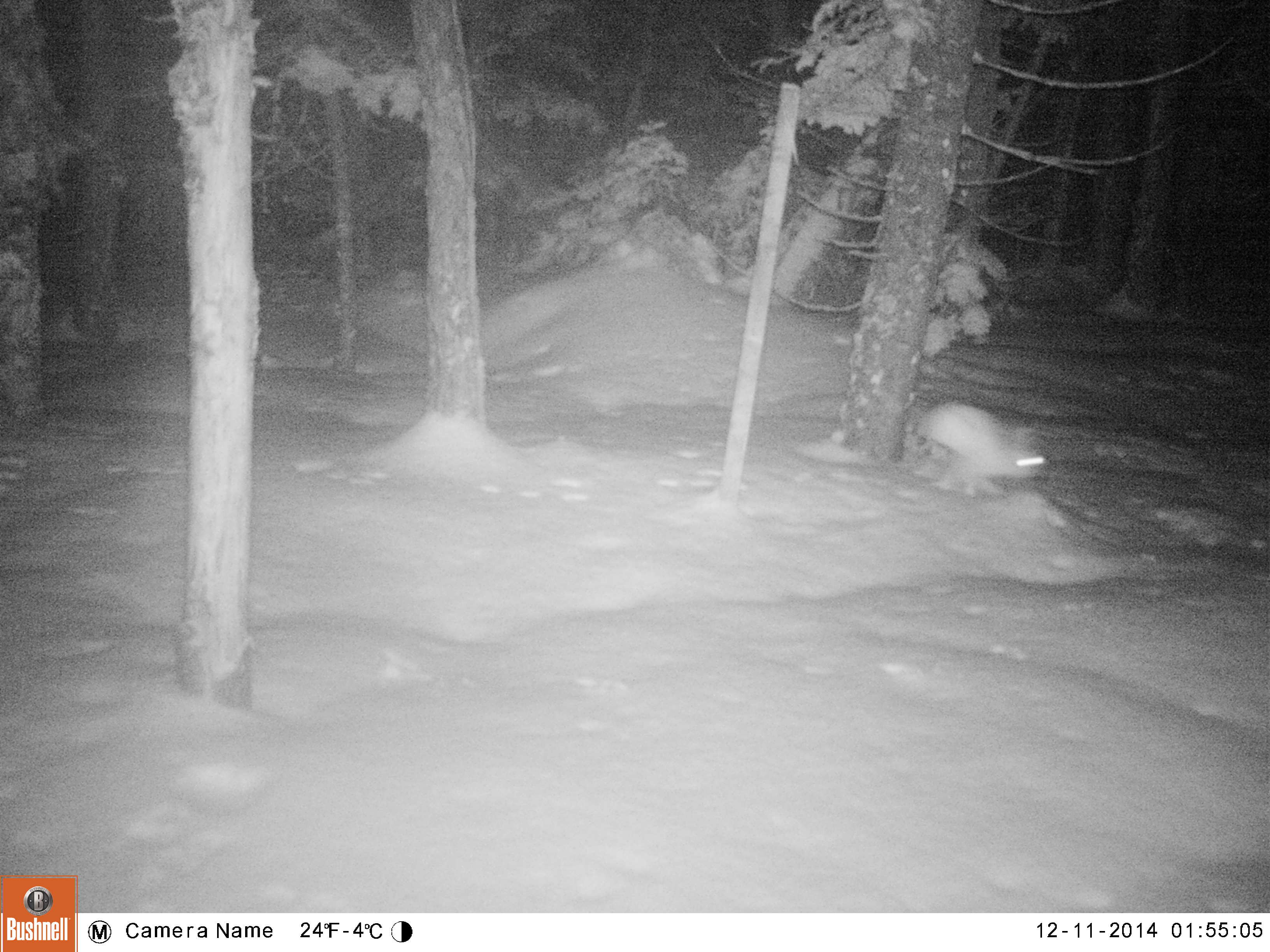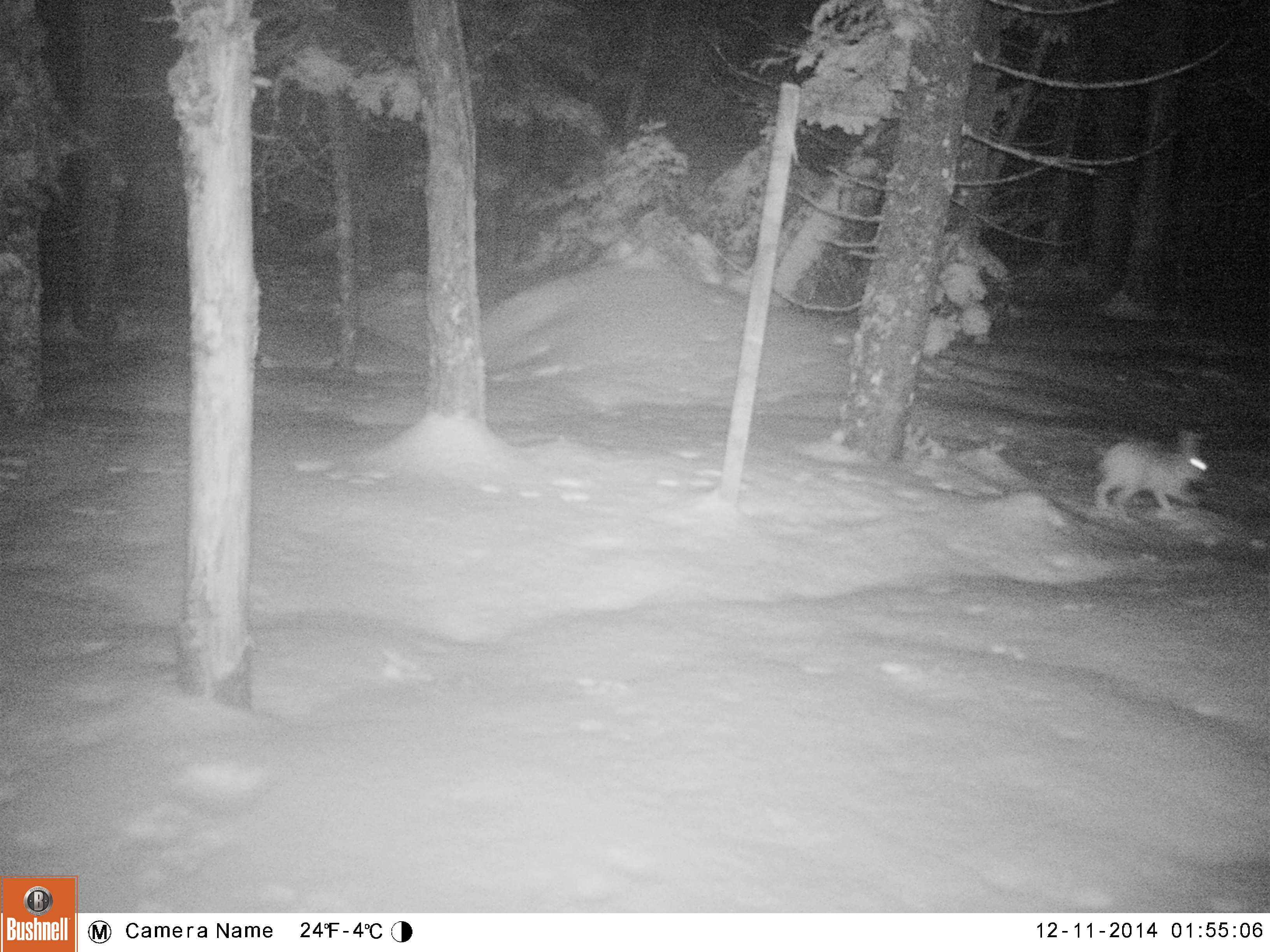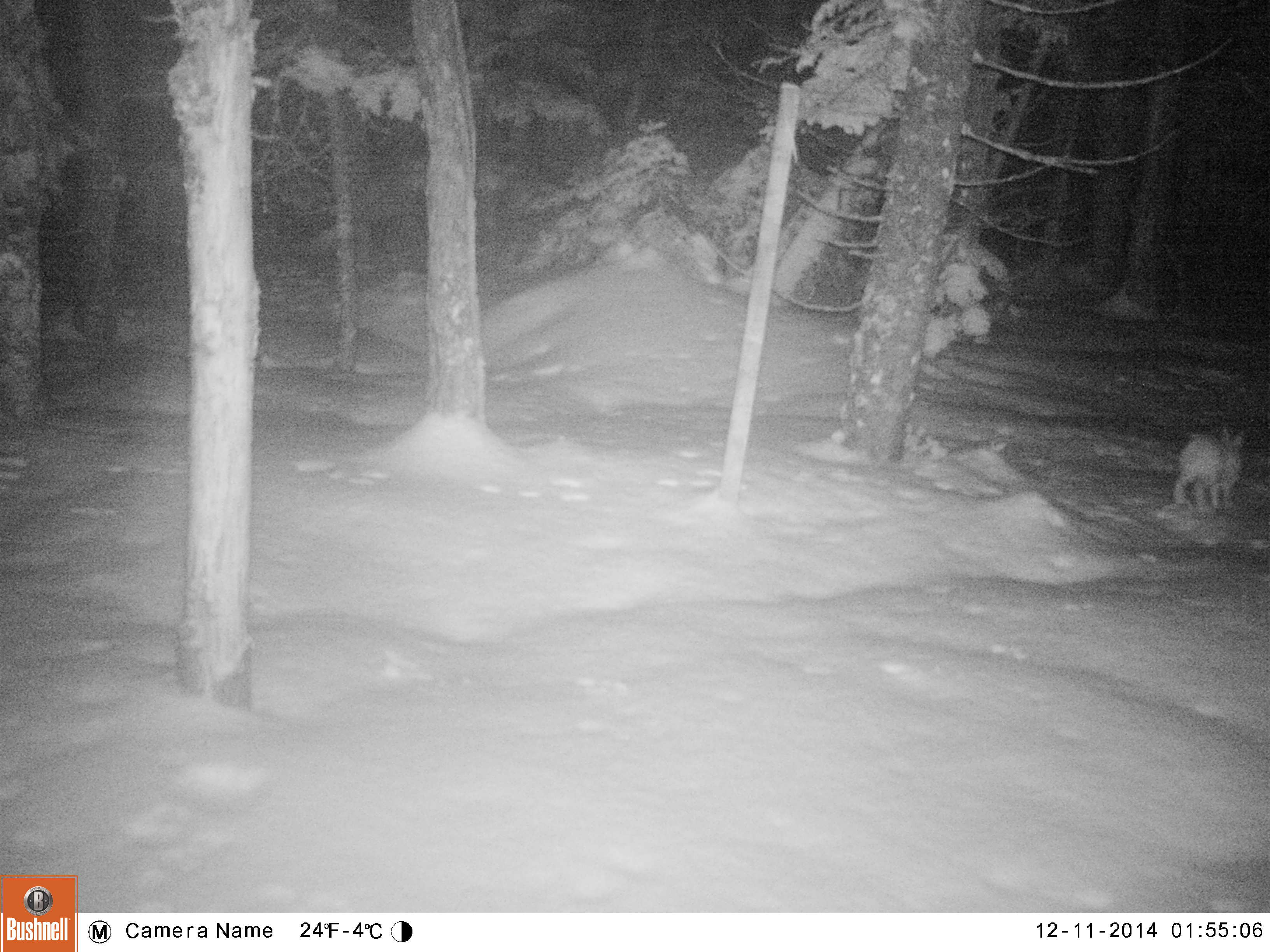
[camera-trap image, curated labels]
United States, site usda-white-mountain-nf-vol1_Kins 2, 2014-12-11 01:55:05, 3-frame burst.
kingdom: Animalia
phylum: Chordata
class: Mammalia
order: Lagomorpha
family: Leporidae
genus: Lepus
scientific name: Lepus americanus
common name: snowshoe hare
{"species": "snowshoe hare (Lepus americanus)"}